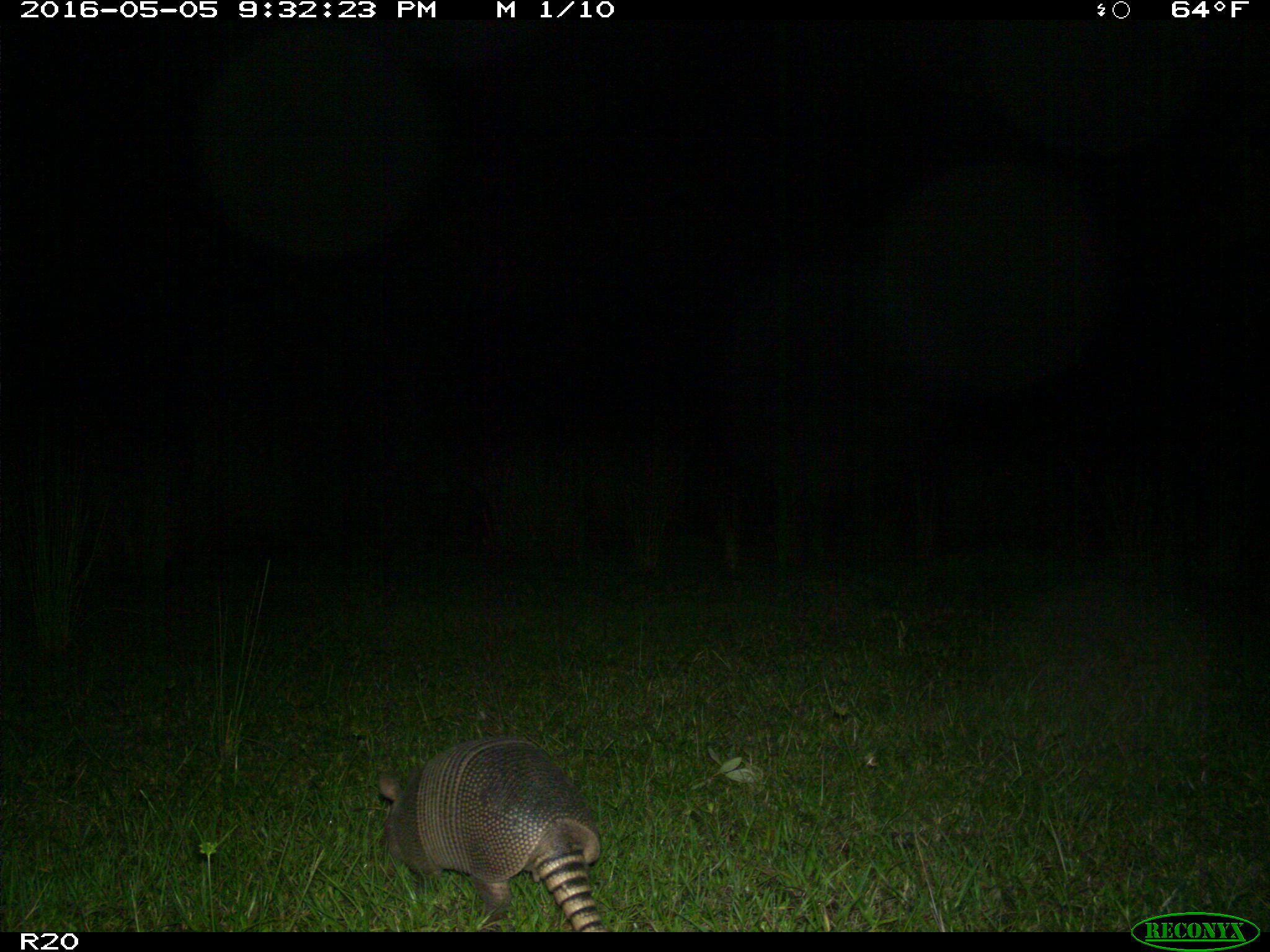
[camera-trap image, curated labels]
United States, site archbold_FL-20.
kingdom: Animalia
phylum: Chordata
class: Mammalia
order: Cingulata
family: Dasypodidae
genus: Dasypus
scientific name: Dasypus novemcinctus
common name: nine-banded armadillo